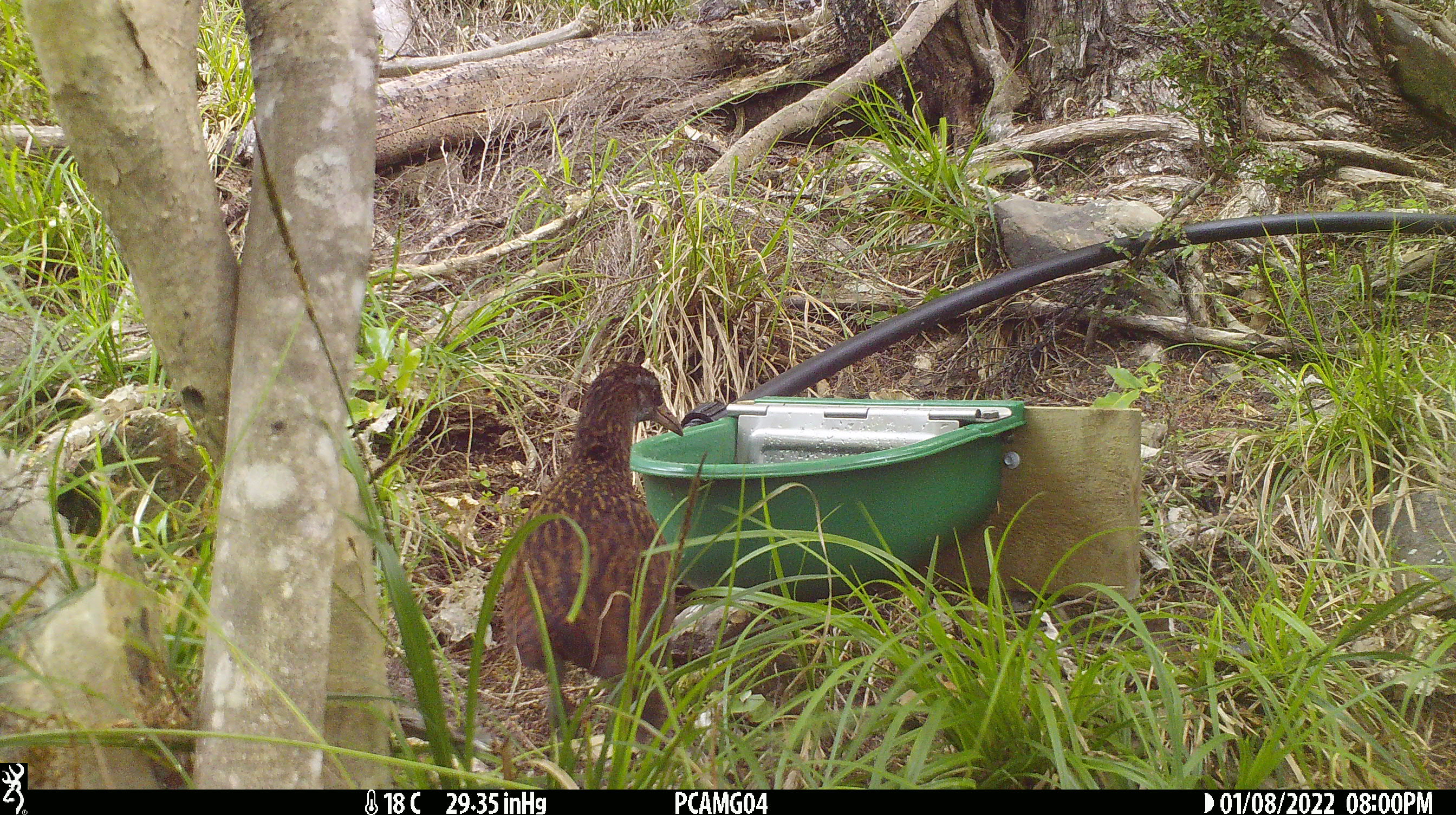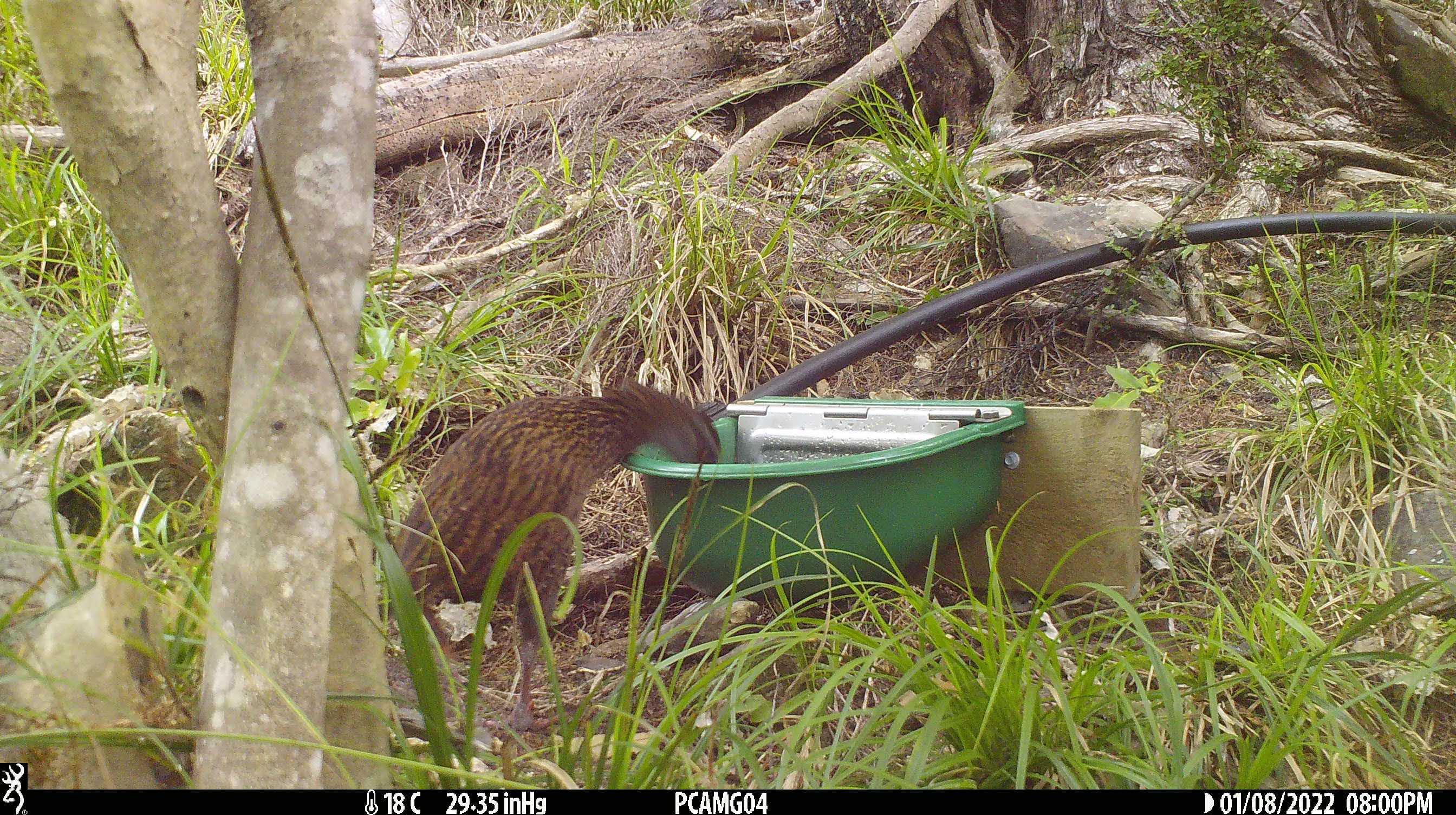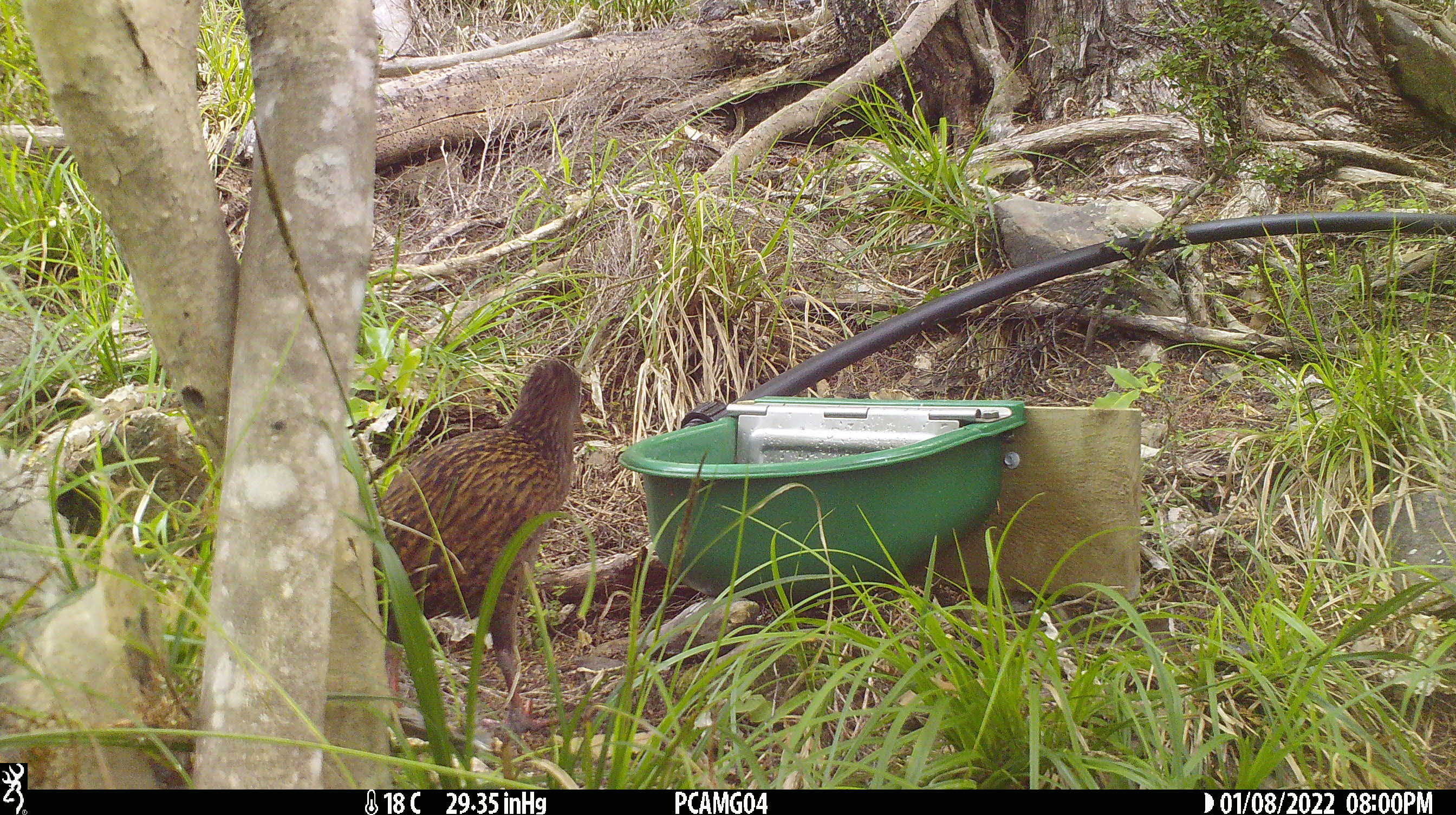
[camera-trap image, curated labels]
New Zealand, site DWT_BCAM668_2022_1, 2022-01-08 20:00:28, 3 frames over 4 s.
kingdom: Animalia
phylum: Chordata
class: Aves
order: Gruiformes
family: Rallidae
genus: Gallirallus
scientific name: Gallirallus australis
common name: weka